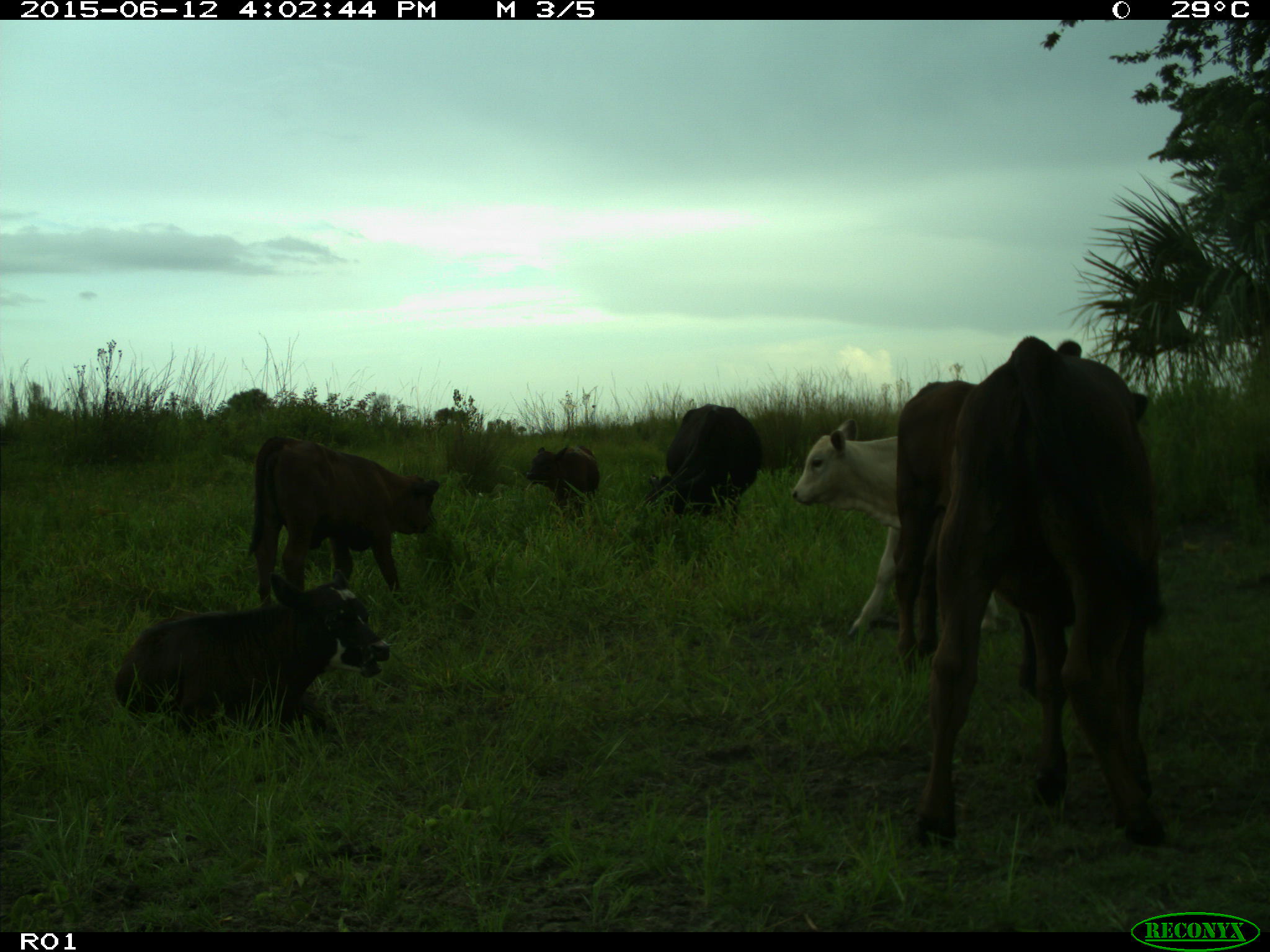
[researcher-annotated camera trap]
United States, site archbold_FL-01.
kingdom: Animalia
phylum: Chordata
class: Mammalia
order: Artiodactyla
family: Bovidae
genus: Bos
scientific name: Bos taurus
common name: domestic cow